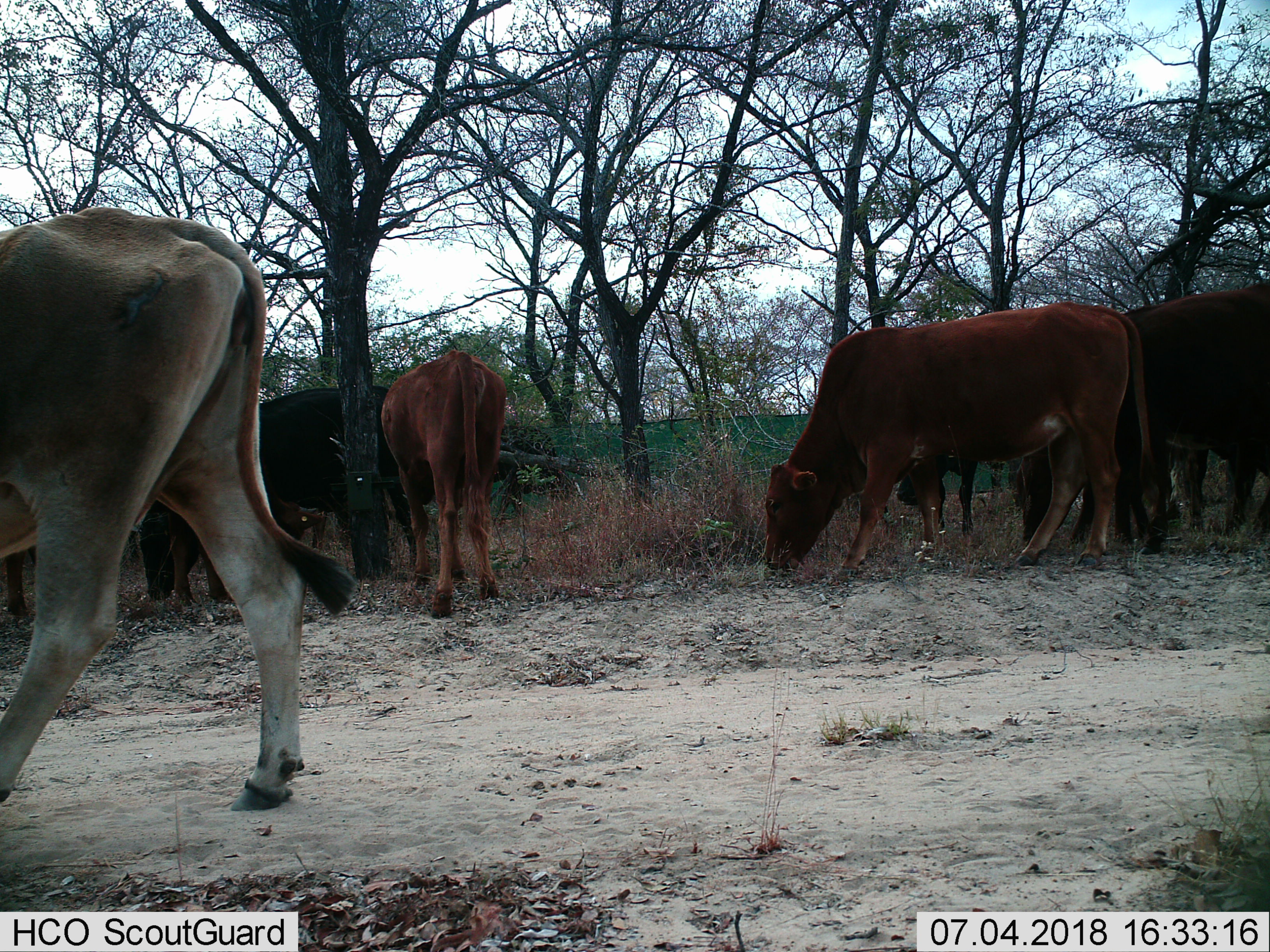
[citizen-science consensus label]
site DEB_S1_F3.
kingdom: Animalia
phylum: Chordata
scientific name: Vertebrata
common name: domestic animal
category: domesticanimal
Domesticanimal (domestic animal) (Vertebrata), count 9. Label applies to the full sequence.